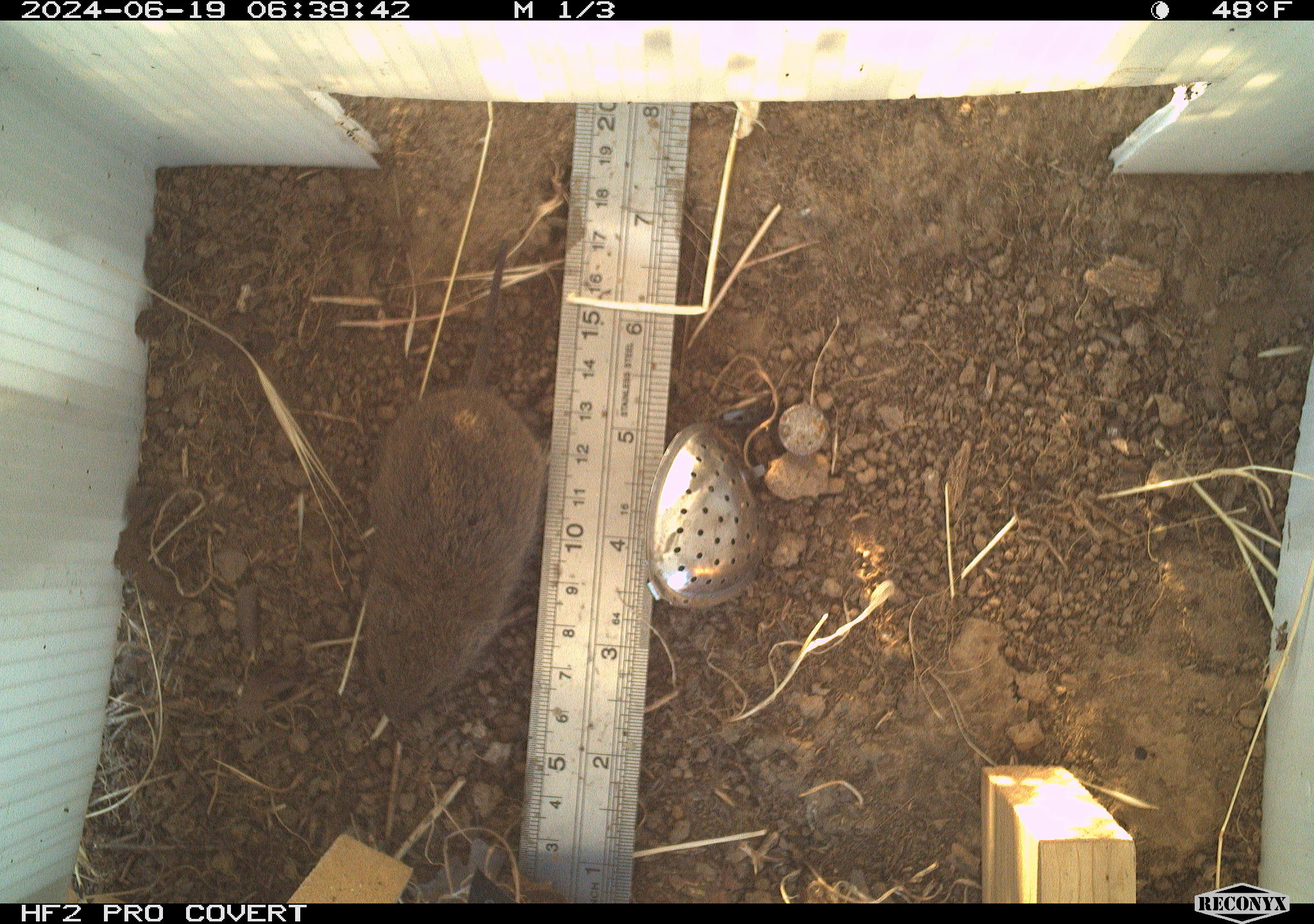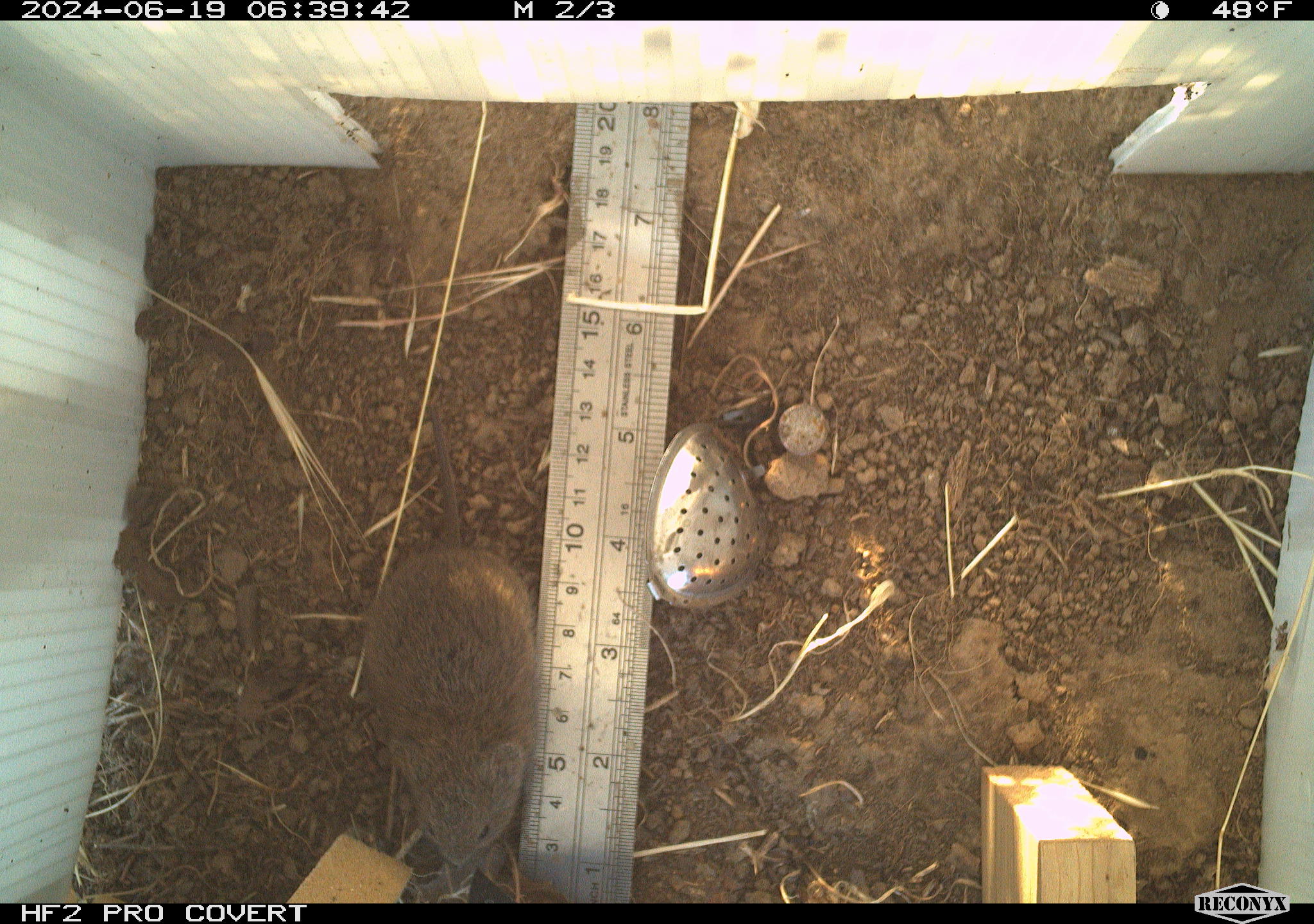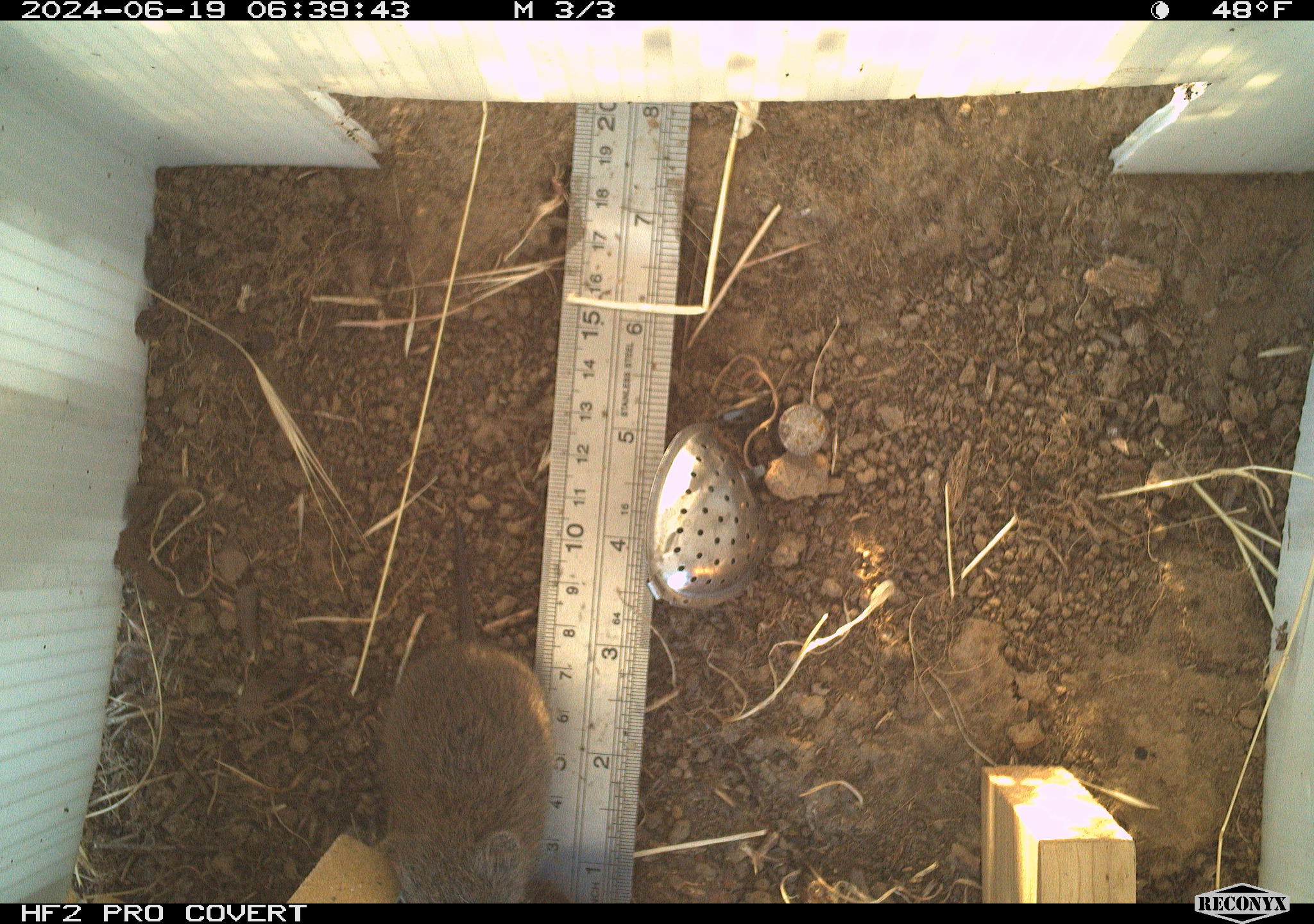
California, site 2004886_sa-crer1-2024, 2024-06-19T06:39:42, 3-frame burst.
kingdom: Animalia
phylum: Chordata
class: Mammalia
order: Rodentia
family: Cricetidae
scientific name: Arvicolinae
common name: voles, lemmings, and muskrats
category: arvicolinae subfamily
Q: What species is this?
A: Arvicolinae subfamily (voles, lemmings, and muskrats) (Arvicolinae).